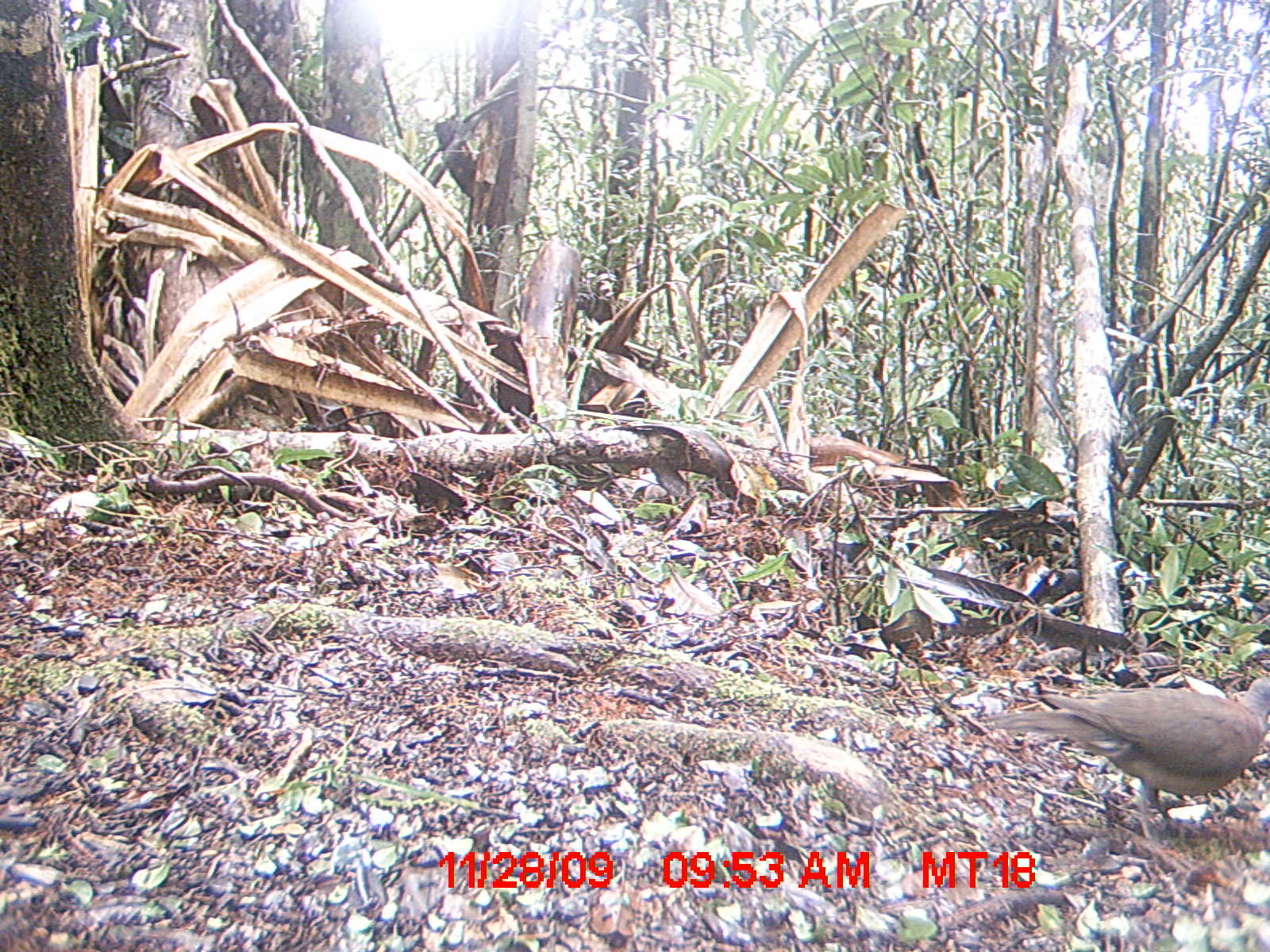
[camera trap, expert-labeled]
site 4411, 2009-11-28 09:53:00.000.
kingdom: Animalia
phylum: Chordata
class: Aves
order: Columbiformes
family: Columbidae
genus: Streptopelia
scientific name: Streptopelia picturata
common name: malagasy turtle dove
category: nesoenas picturata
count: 1